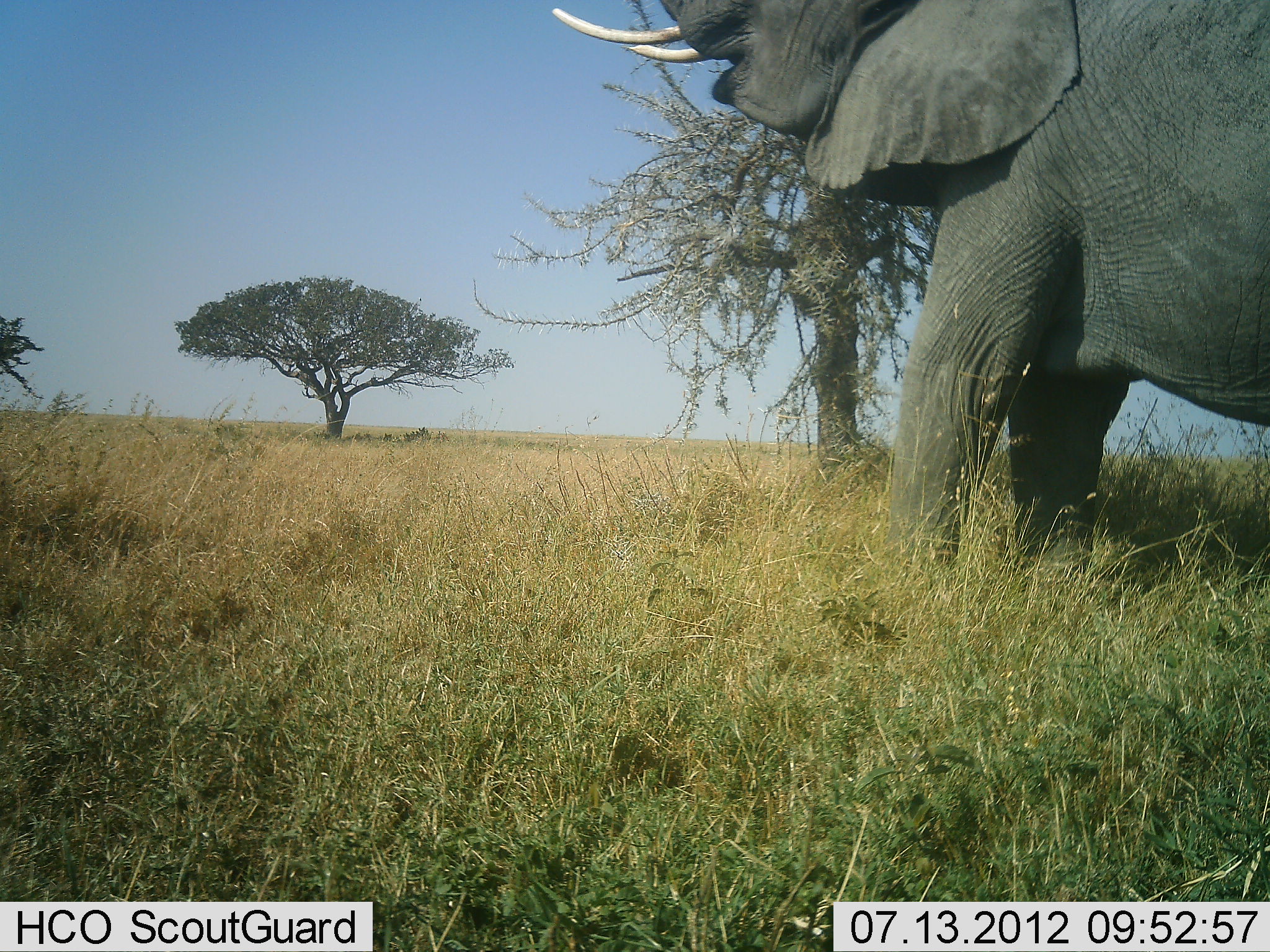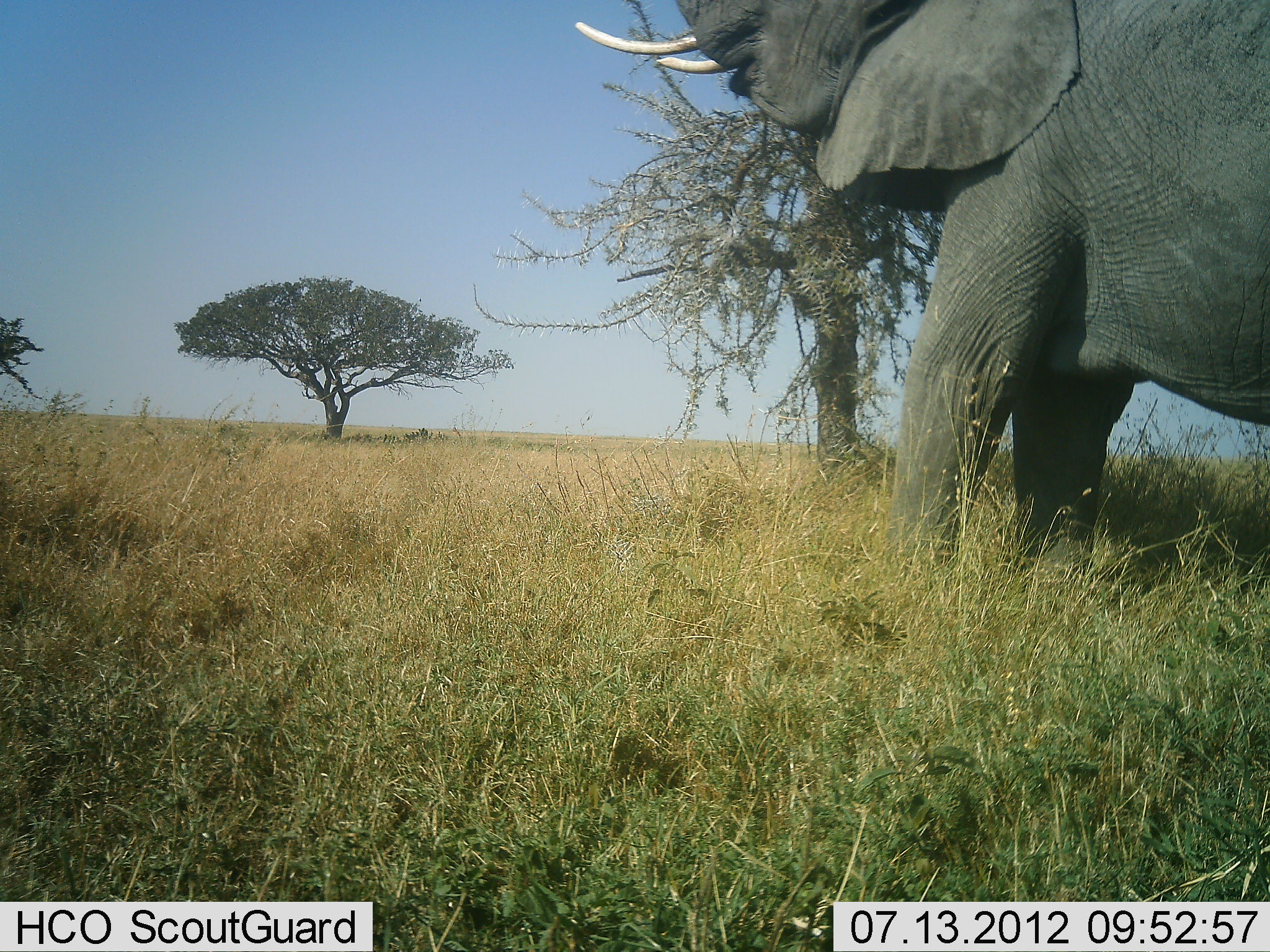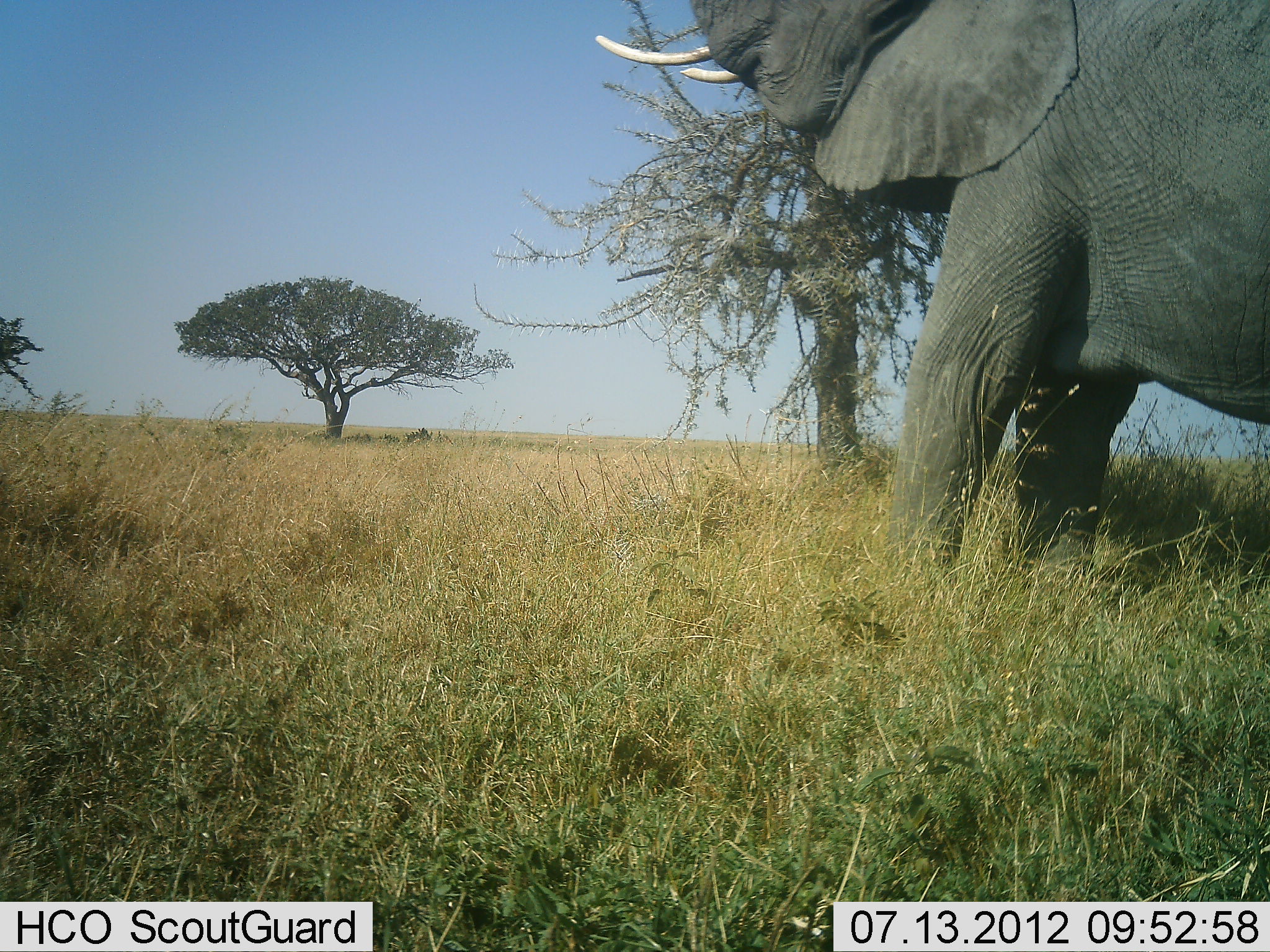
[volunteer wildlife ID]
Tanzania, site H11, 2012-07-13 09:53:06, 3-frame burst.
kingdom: Animalia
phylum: Chordata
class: Mammalia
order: Proboscidea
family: Elephantidae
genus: Loxodonta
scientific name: Loxodonta africana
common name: african bush elephant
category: elephant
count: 1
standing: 50%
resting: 0%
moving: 20%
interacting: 0%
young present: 0%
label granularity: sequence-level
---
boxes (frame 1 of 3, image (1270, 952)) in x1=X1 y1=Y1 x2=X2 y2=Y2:
animal: x1=542 y1=2 x2=1269 y2=603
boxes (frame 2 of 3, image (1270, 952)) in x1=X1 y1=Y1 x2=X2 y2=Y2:
animal: x1=570 y1=1 x2=1270 y2=585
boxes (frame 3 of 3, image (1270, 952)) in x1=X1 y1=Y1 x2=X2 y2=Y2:
animal: x1=593 y1=0 x2=1269 y2=589